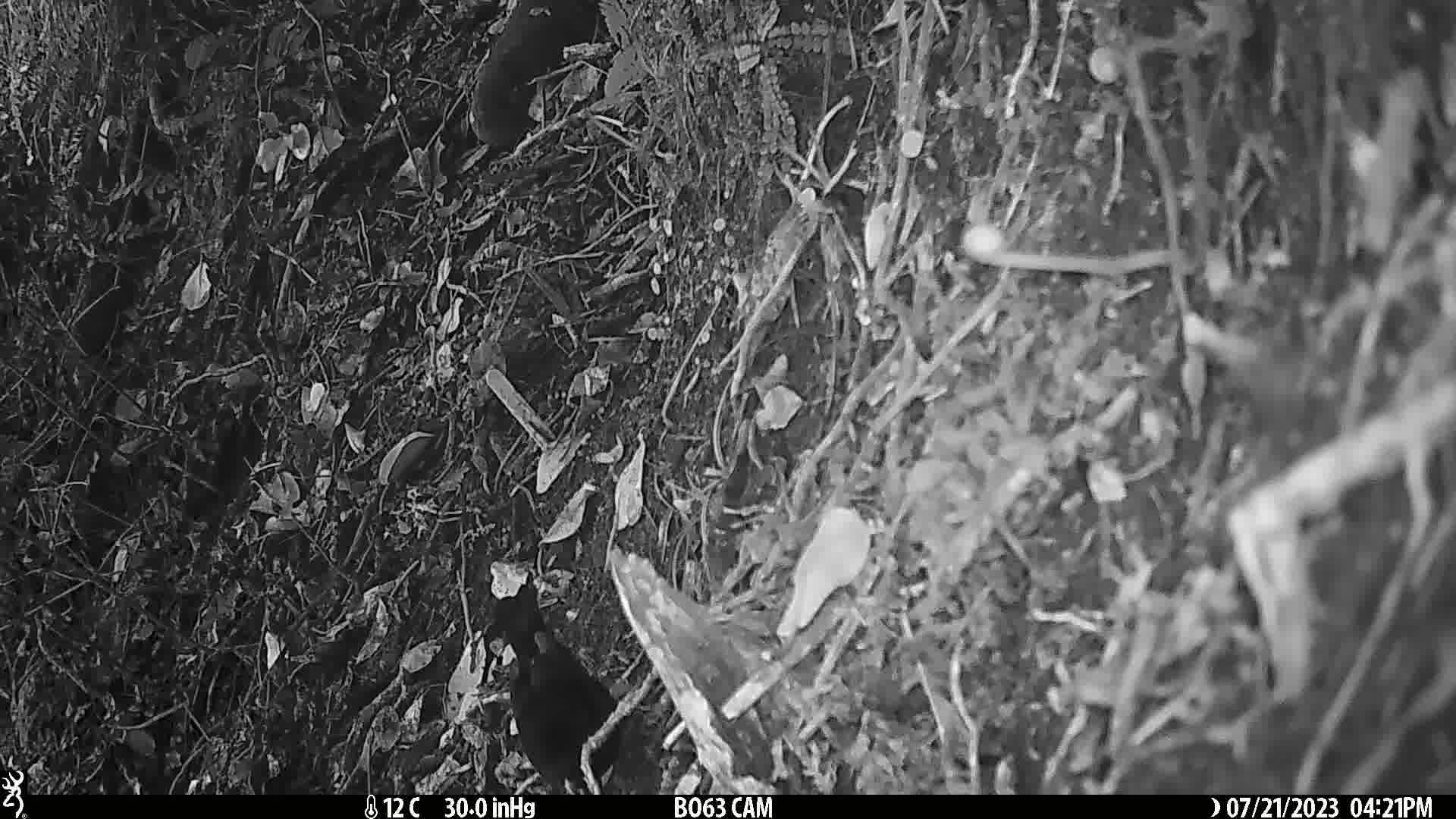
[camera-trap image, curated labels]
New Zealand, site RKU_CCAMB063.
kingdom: Animalia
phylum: Chordata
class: Aves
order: Passeriformes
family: Turdidae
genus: Turdus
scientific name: Turdus merula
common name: eurasian blackbird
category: blackbird